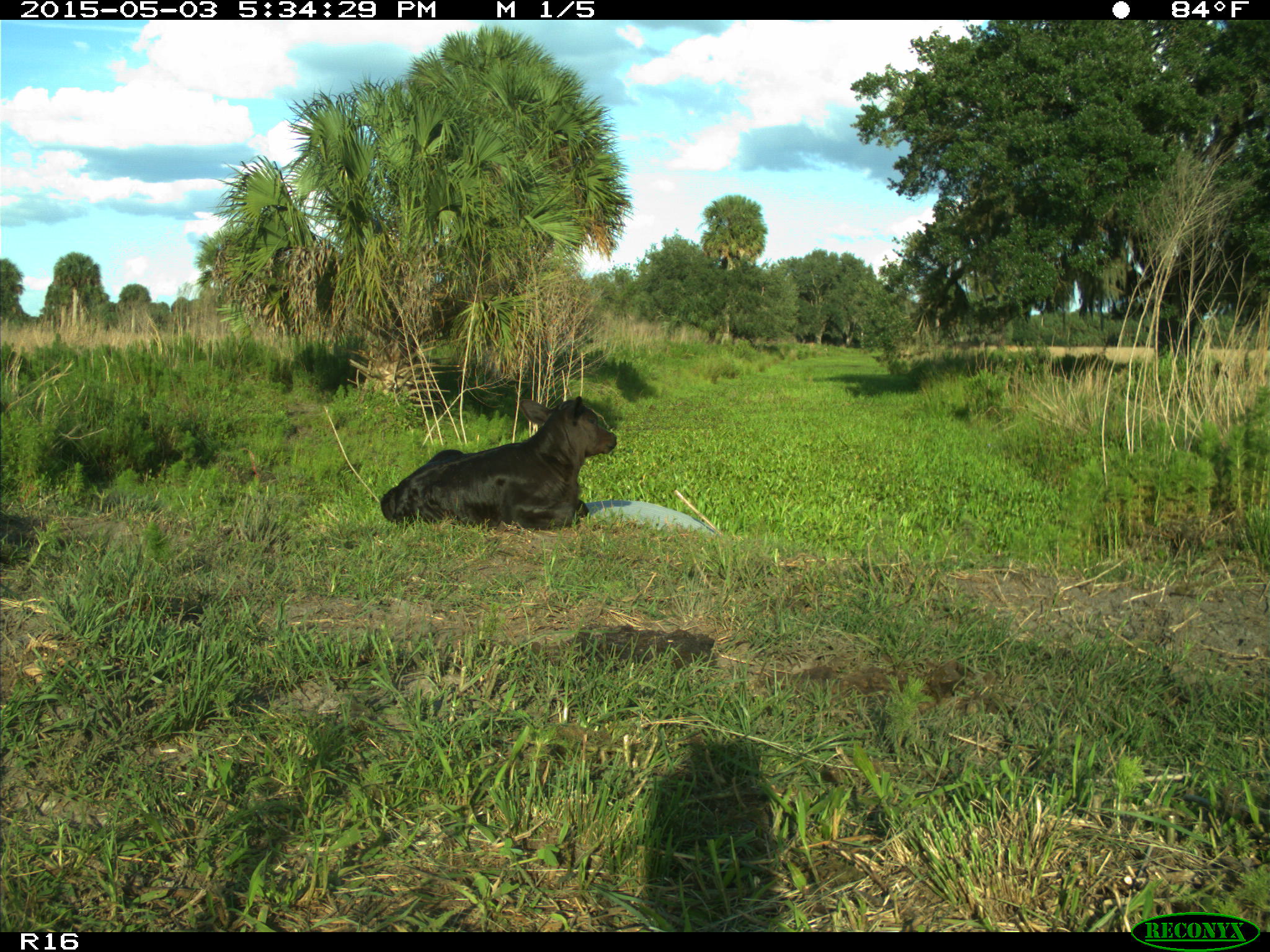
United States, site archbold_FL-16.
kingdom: Animalia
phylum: Chordata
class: Mammalia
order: Artiodactyla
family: Bovidae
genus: Bos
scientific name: Bos taurus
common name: domestic cow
Bos taurus (domestic cow).